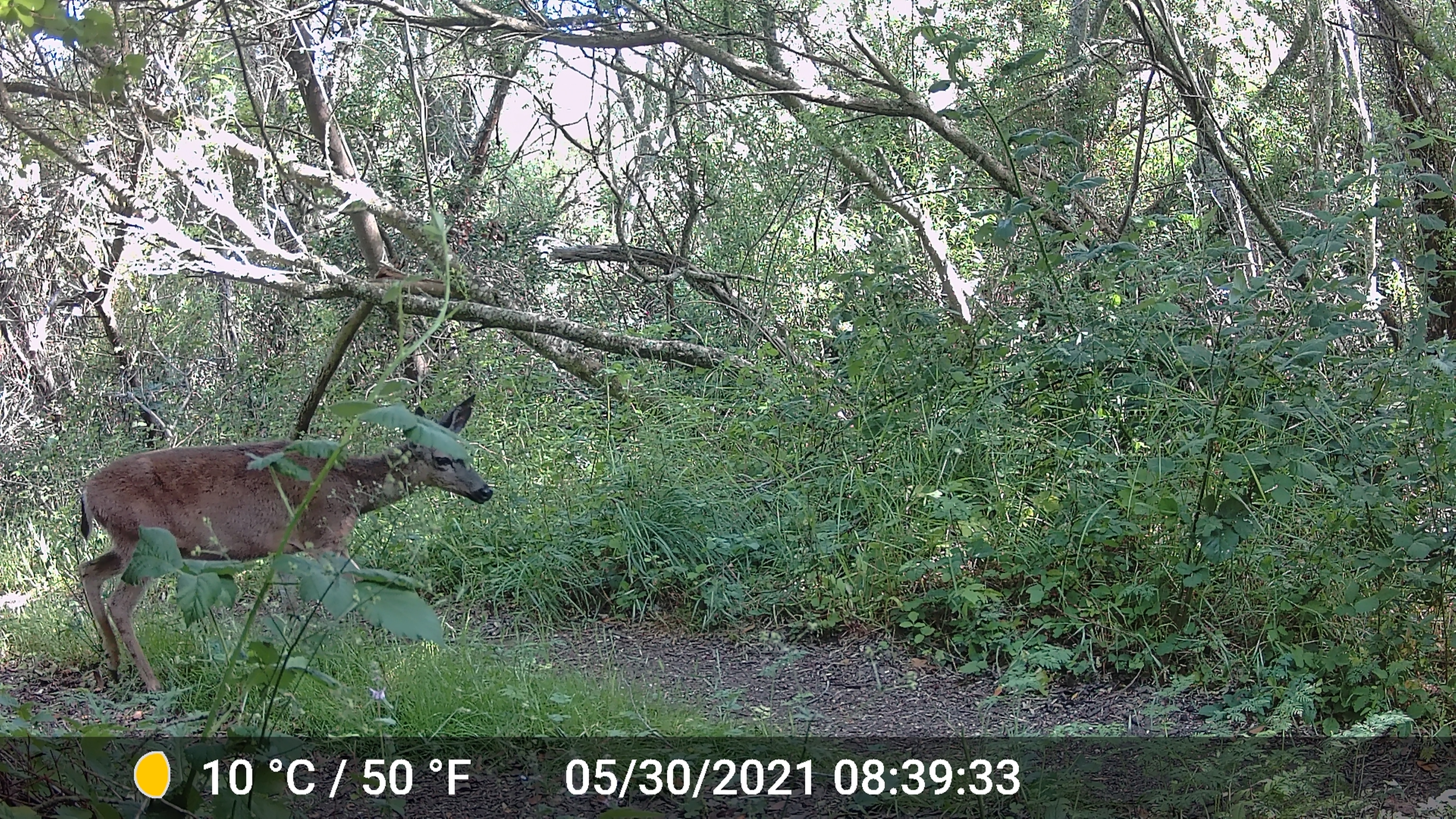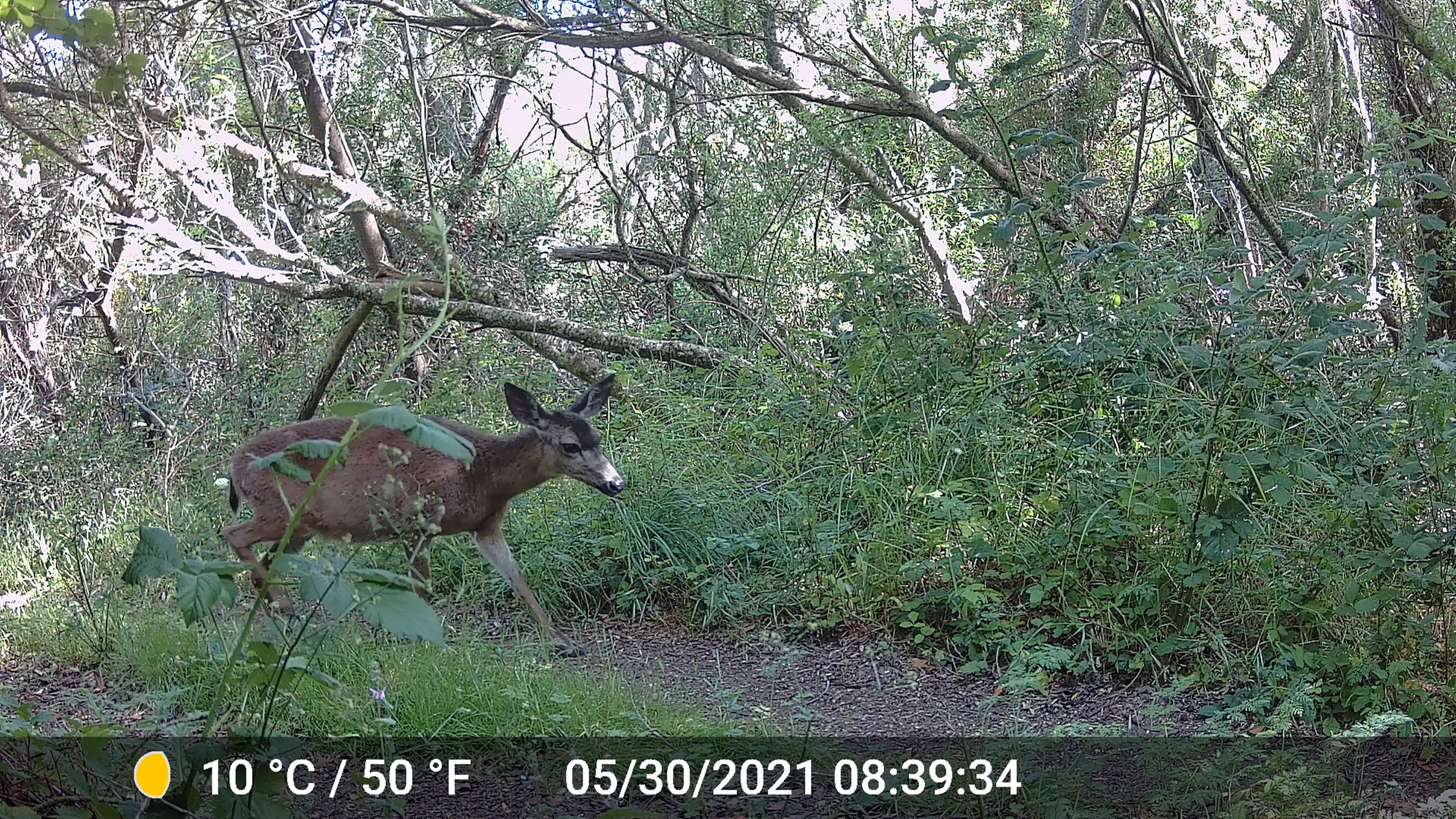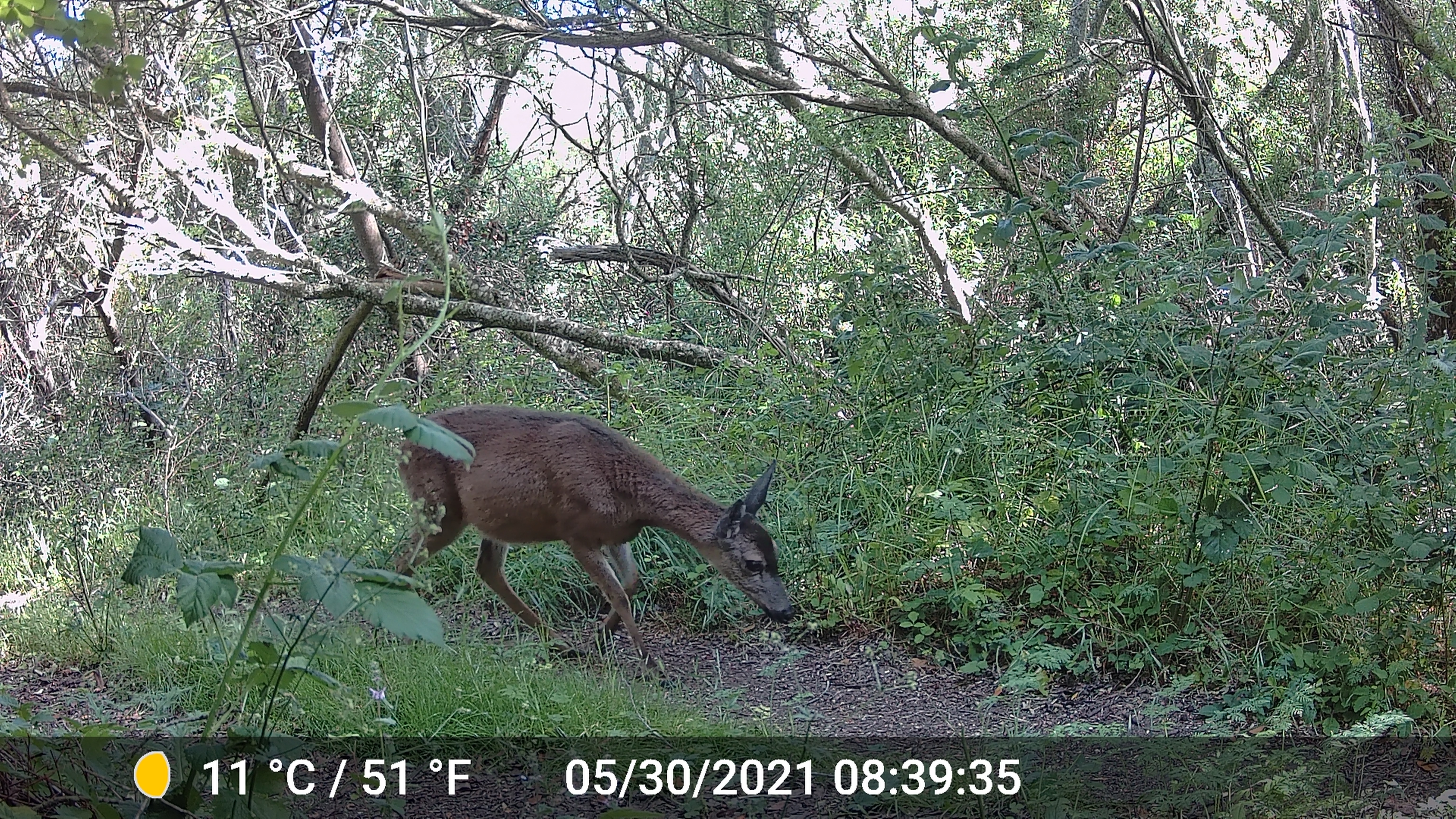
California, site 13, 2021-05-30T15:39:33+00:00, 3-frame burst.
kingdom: Animalia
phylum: Chordata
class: Mammalia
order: Artiodactyla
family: Cervidae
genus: Odocoileus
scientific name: Odocoileus hemionus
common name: mule deer